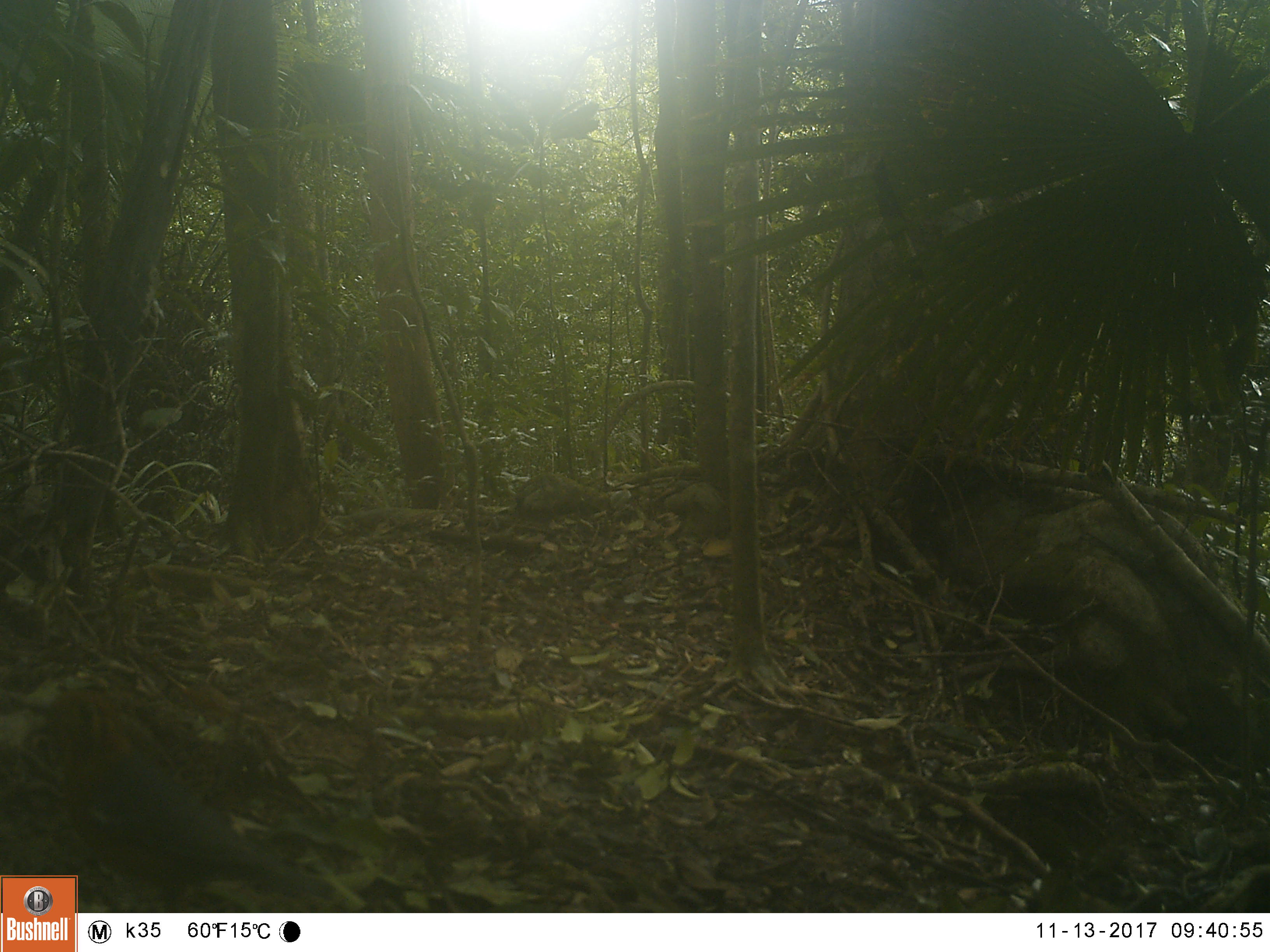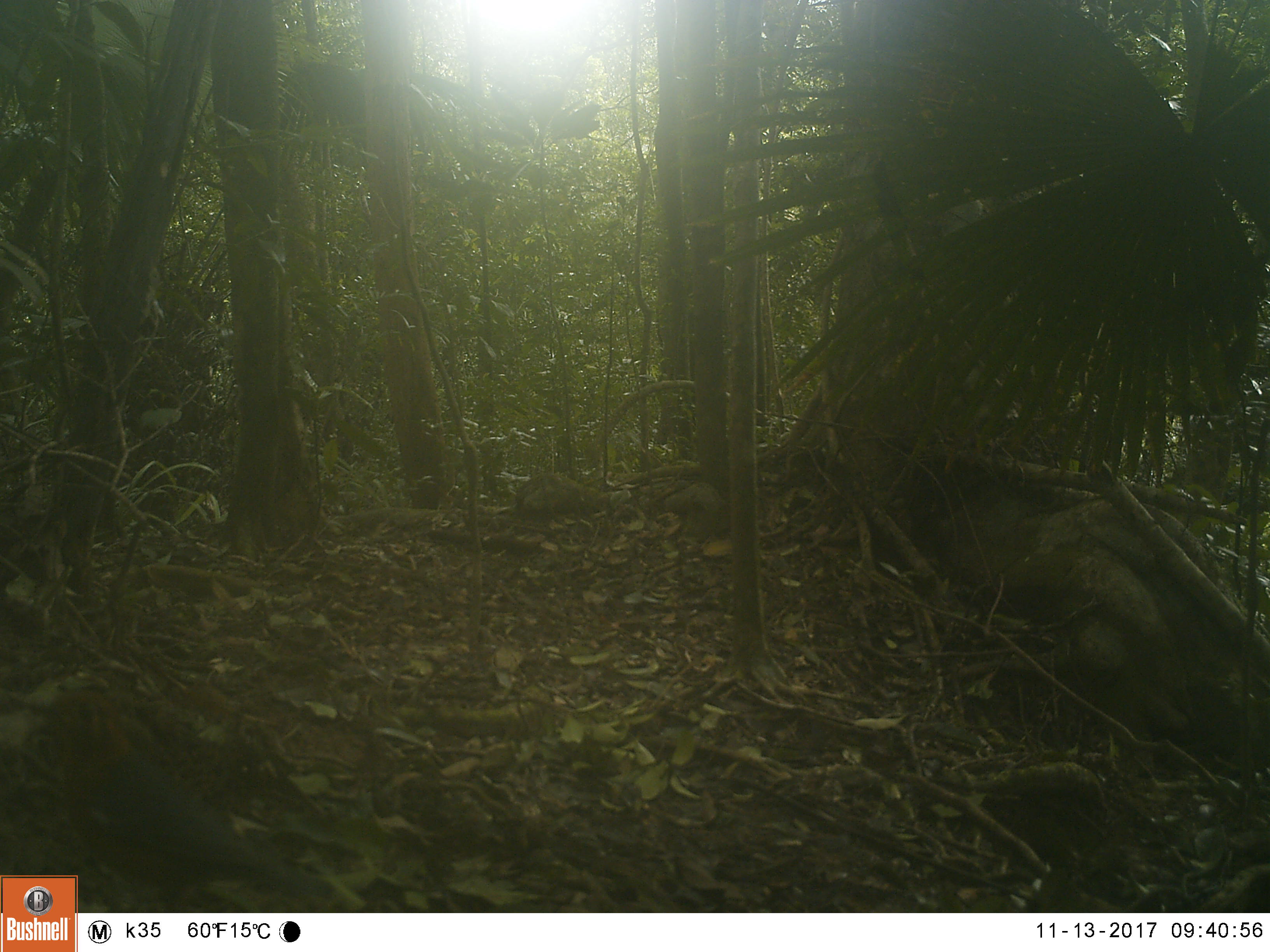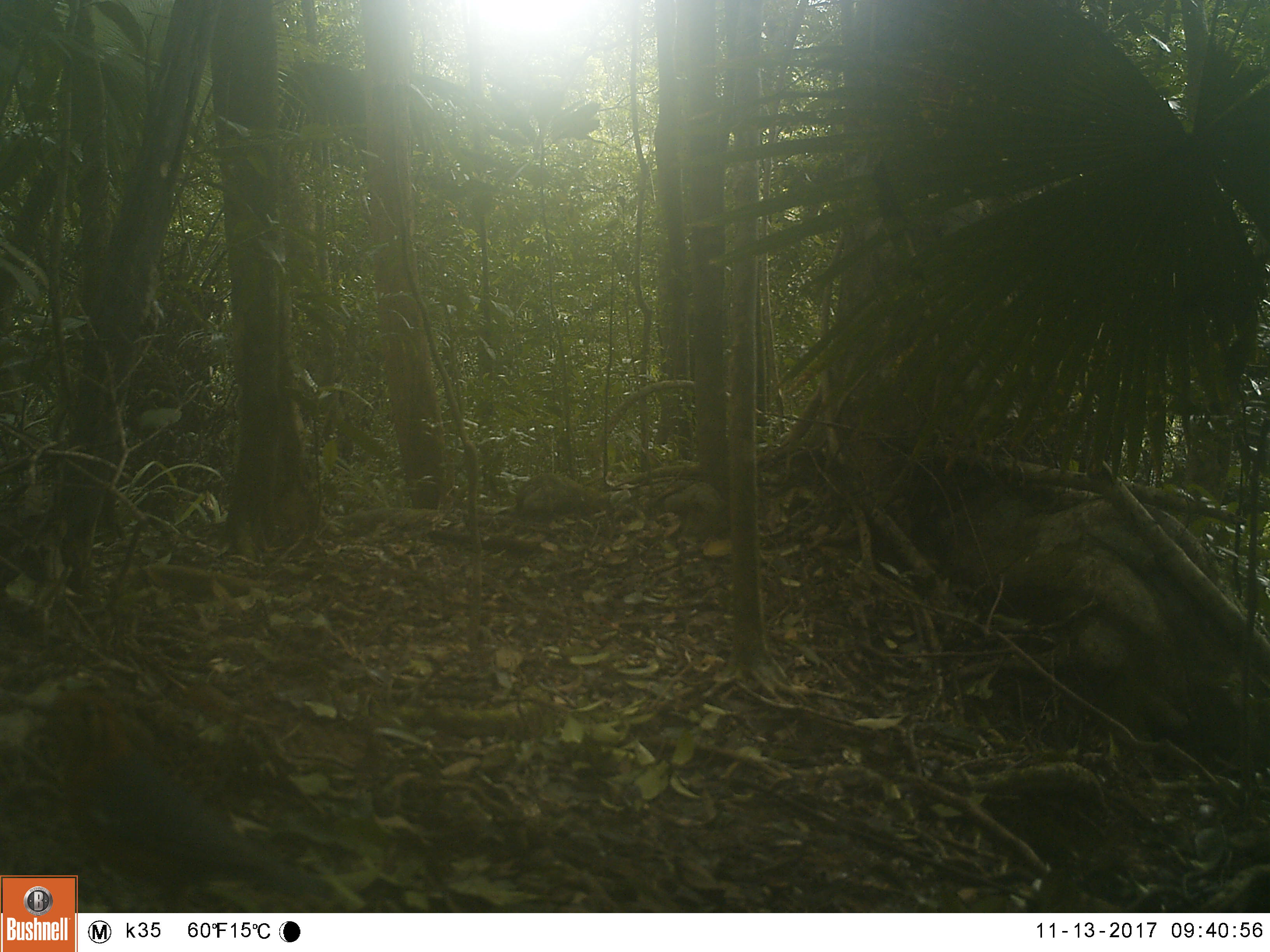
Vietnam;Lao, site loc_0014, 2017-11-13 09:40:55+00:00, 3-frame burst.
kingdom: Animalia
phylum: Chordata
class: Aves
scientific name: Aves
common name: bird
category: unidentified bird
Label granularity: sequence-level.